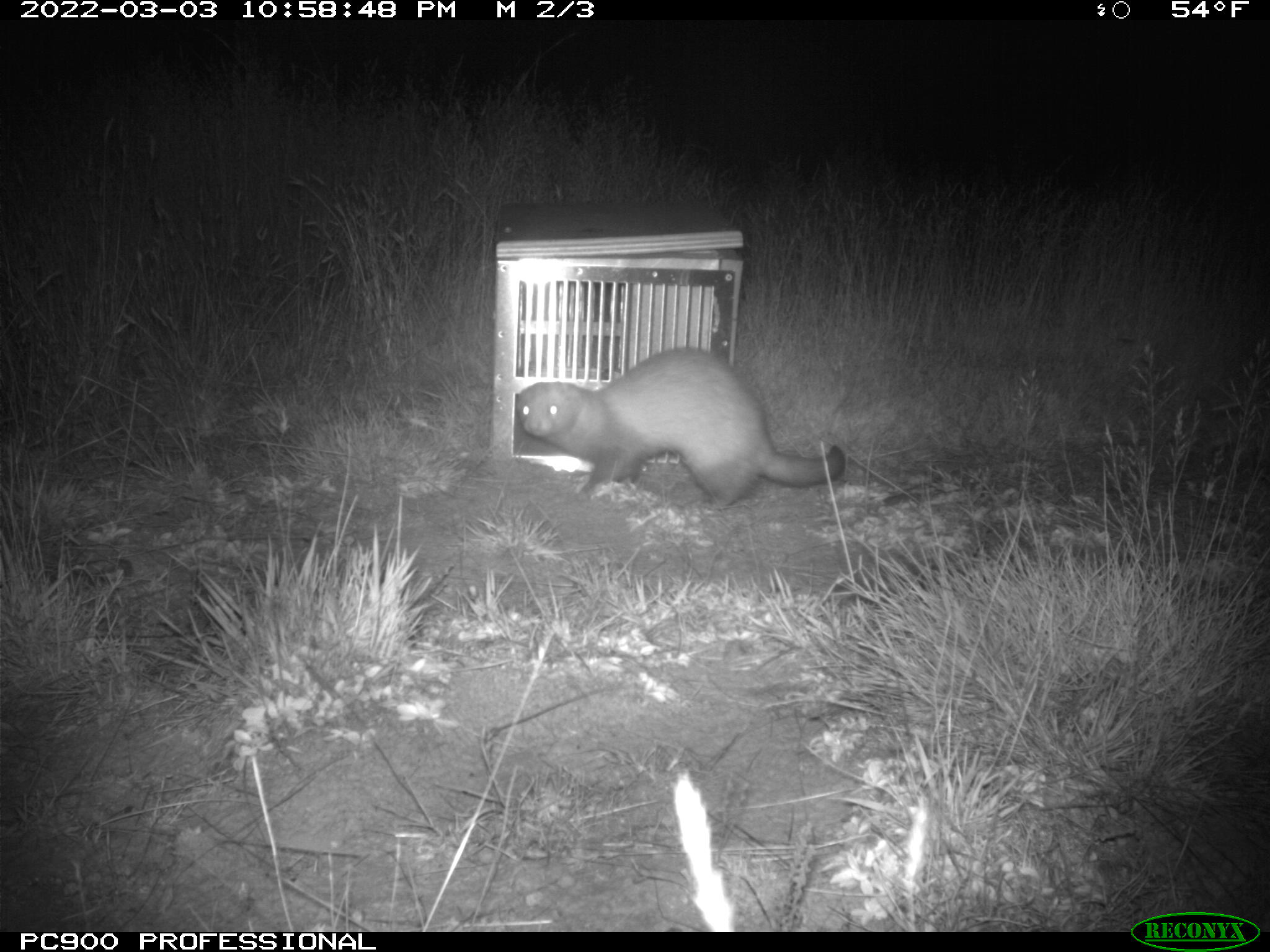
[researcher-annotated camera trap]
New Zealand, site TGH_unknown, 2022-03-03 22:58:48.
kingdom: Animalia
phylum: Chordata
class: Mammalia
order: Carnivora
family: Mustelidae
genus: Mustela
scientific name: Mustela furo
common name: ferret